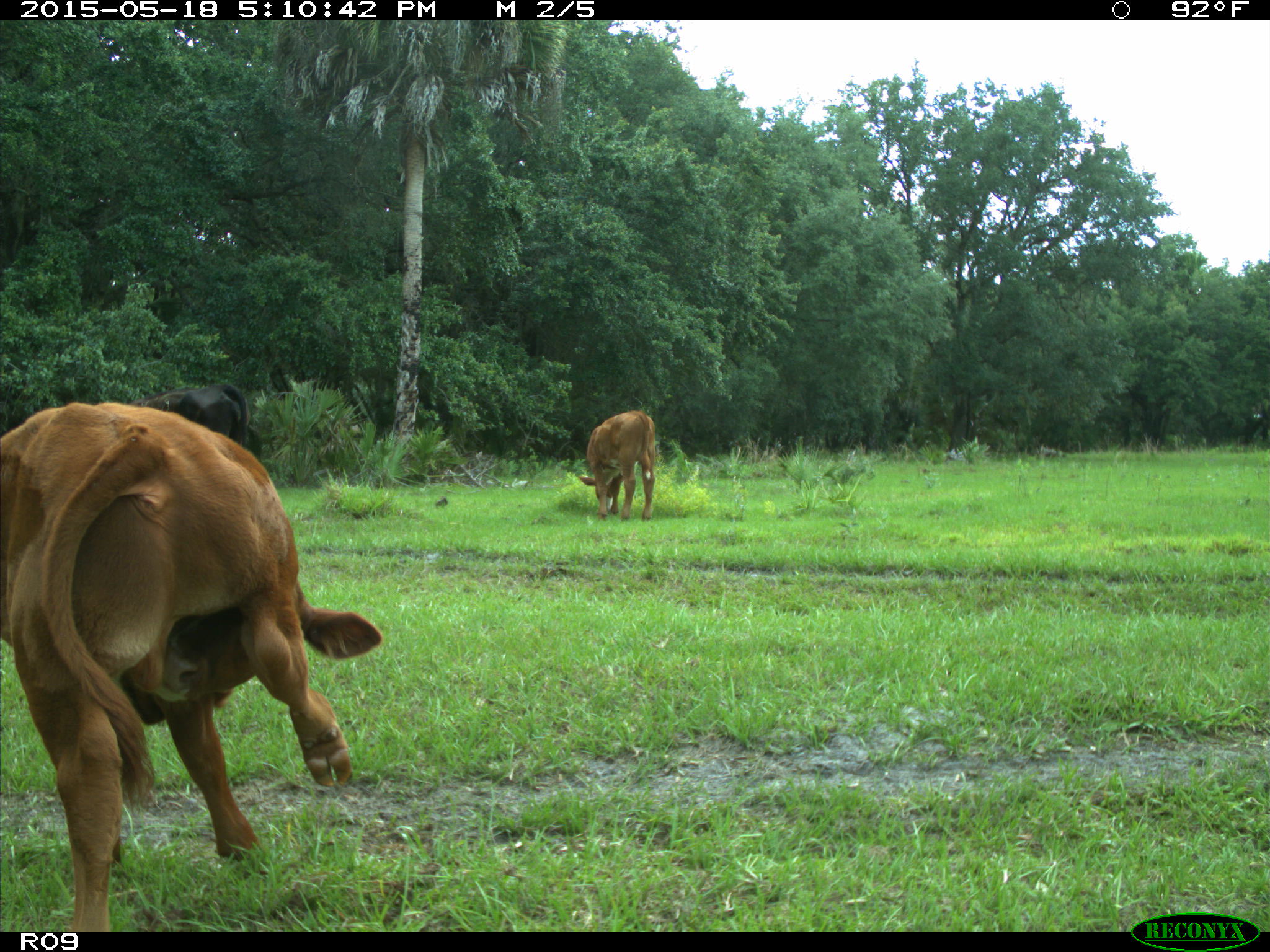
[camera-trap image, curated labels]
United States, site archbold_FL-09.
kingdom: Animalia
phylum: Chordata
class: Mammalia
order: Artiodactyla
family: Bovidae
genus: Bos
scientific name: Bos taurus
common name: domestic cow